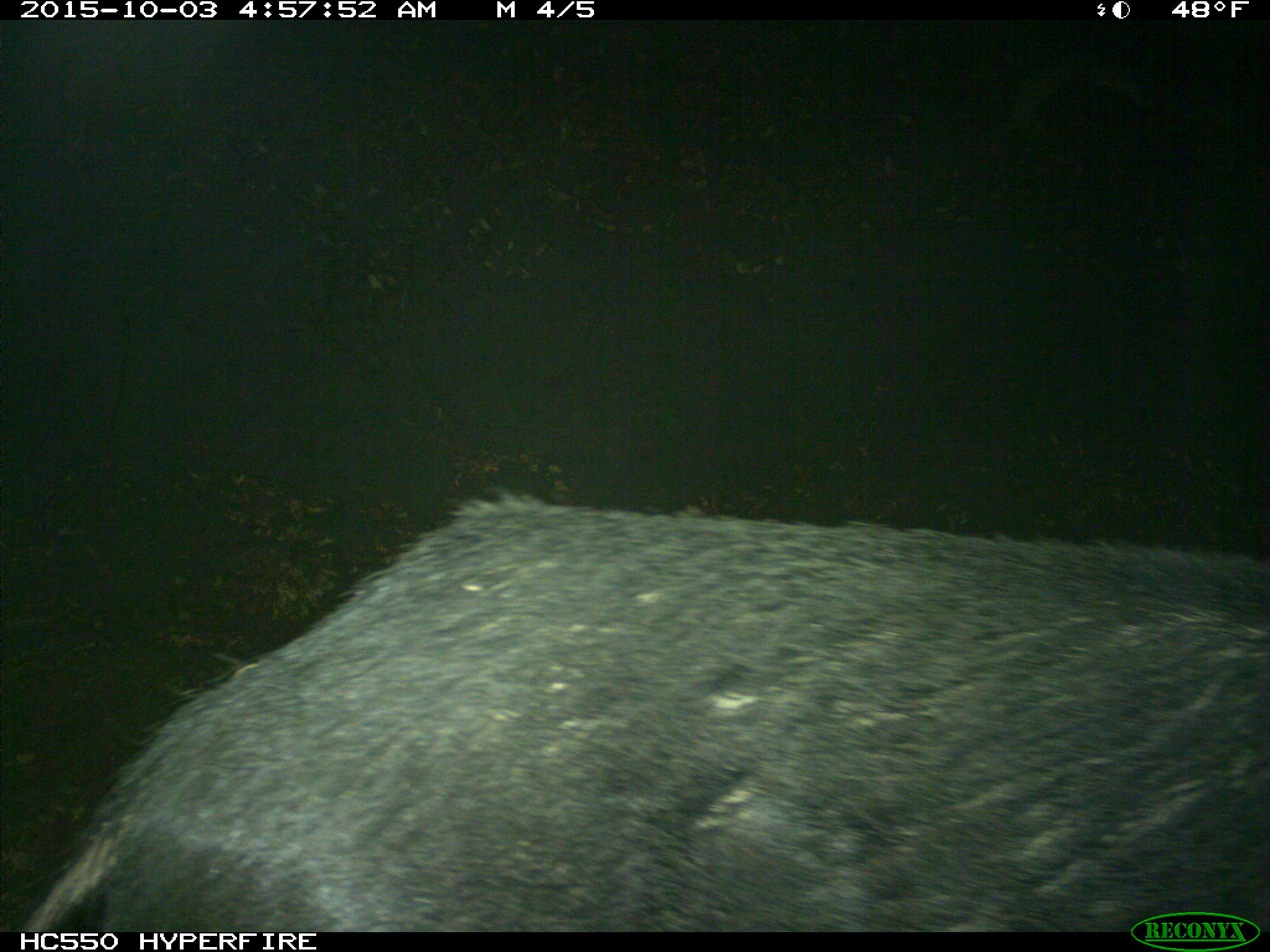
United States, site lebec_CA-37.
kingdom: Animalia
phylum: Chordata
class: Mammalia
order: Artiodactyla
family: Suidae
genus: Sus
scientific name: Sus scrofa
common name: wild boar